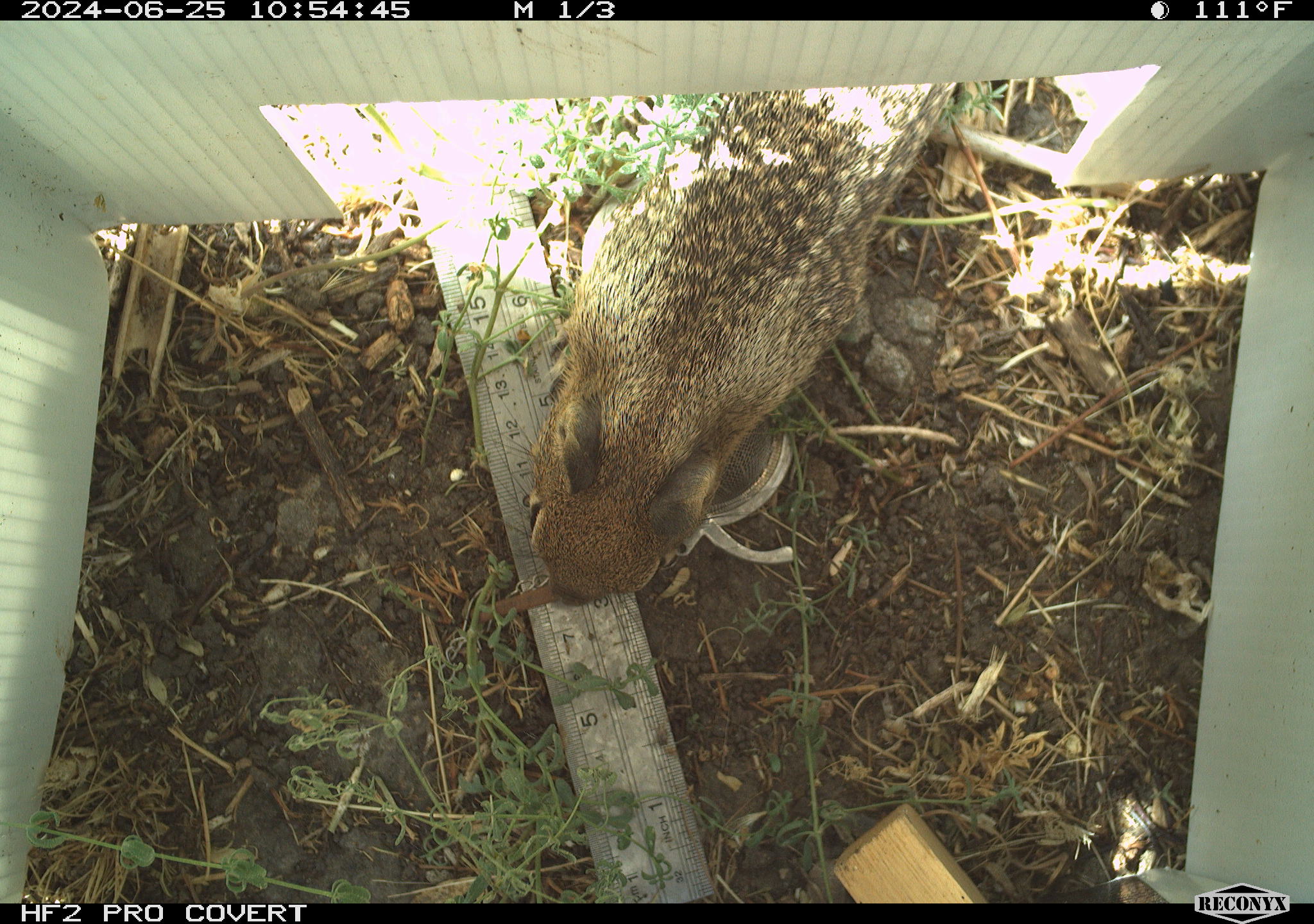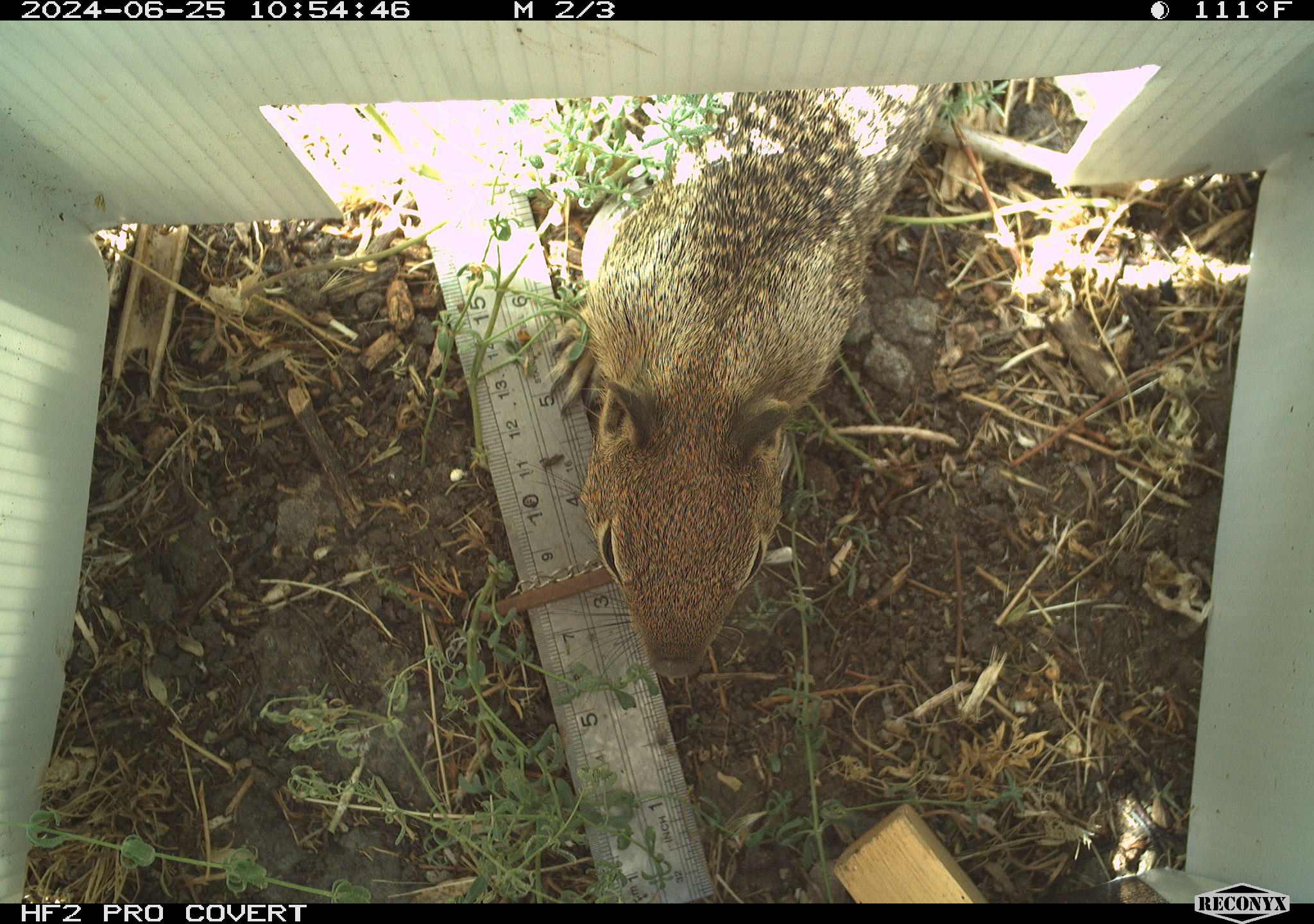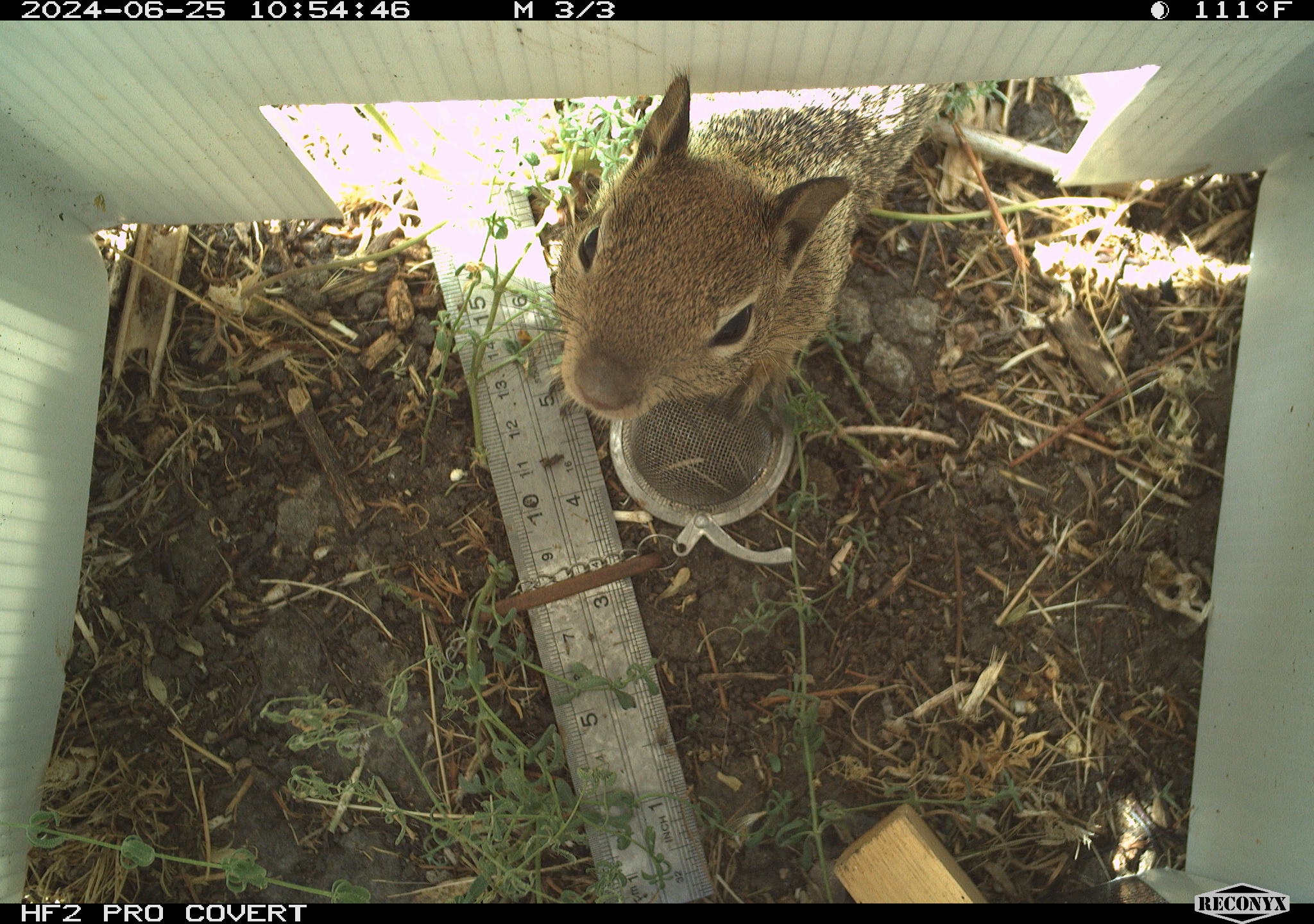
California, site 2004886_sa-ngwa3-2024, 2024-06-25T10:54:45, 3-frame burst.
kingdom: Animalia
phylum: Chordata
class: Mammalia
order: Rodentia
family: Sciuridae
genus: Otospermophilus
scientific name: Otospermophilus beecheyi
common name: california ground squirrel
California ground squirrel (Otospermophilus beecheyi).